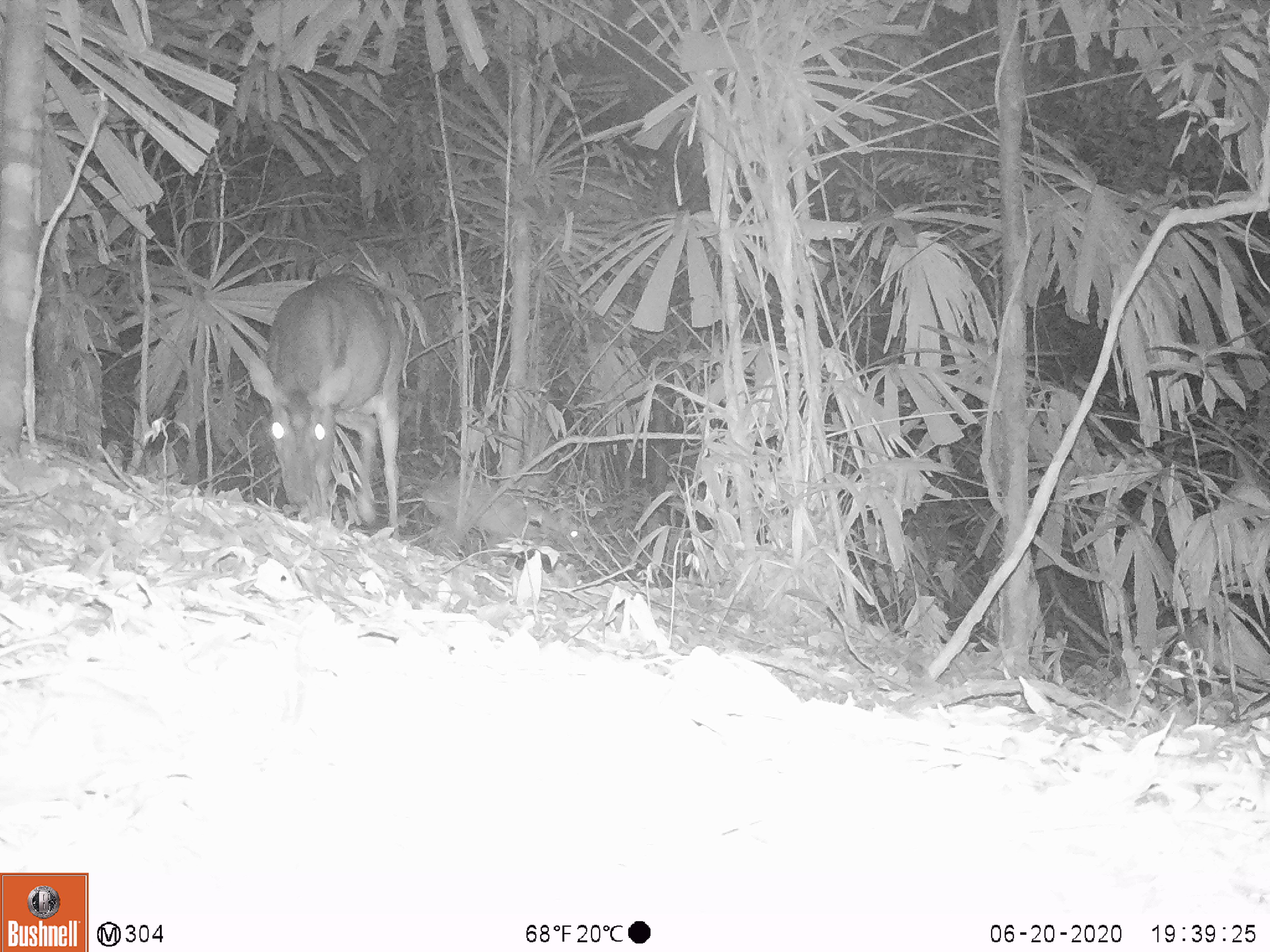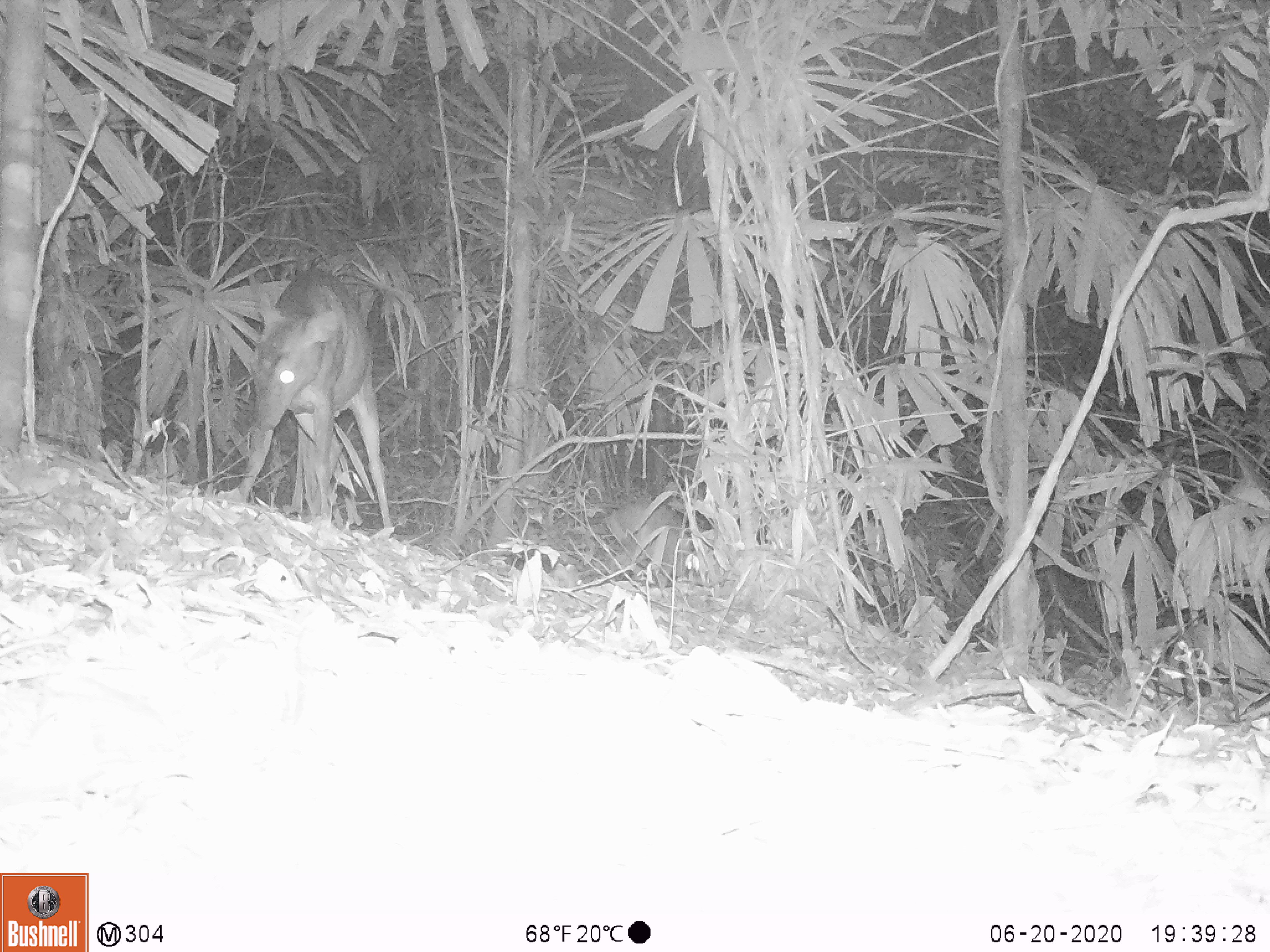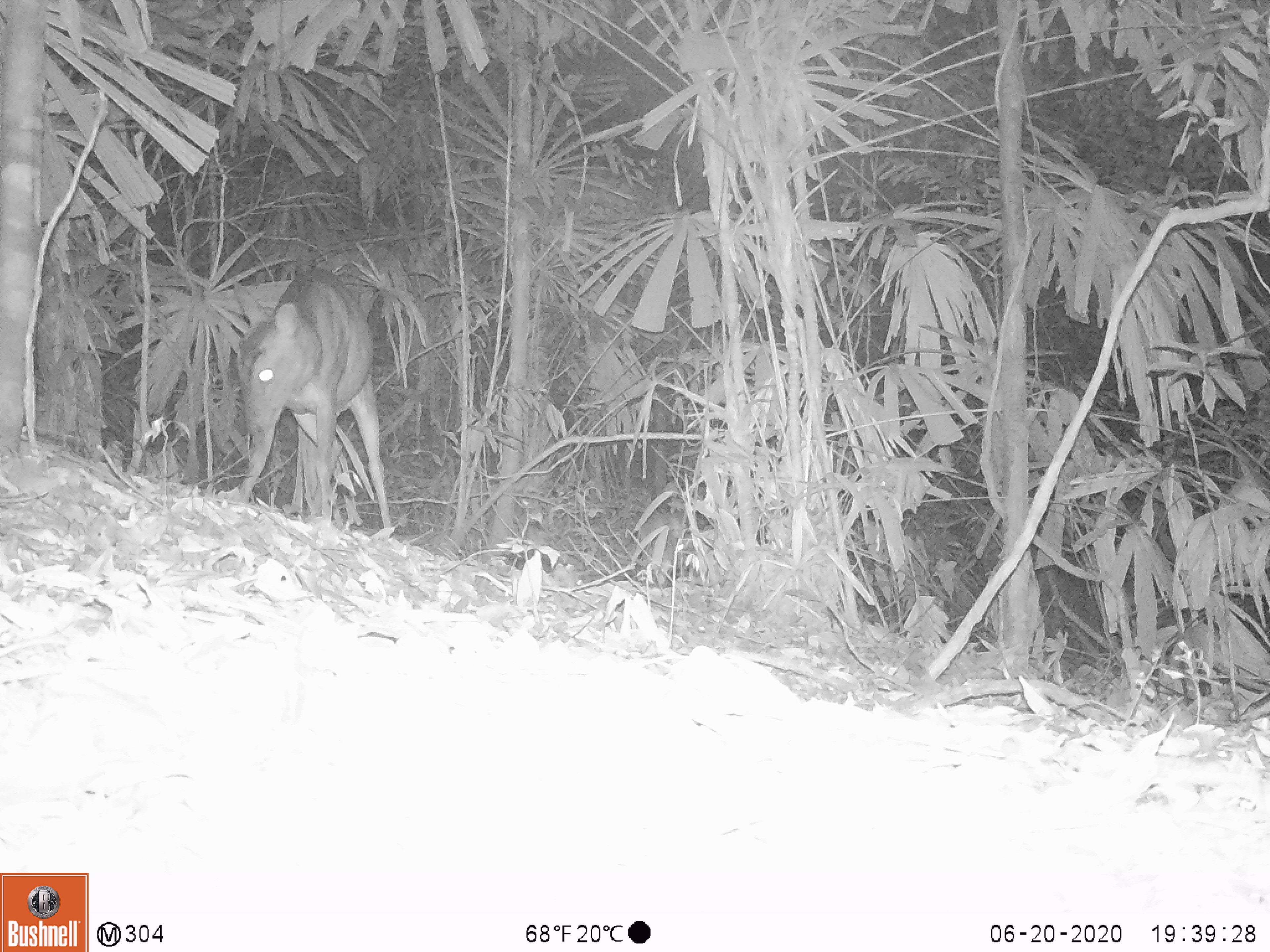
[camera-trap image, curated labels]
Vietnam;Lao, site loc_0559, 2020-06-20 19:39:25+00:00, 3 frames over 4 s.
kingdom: Animalia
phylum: Chordata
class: Mammalia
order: Artiodactyla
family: Cervidae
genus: Muntiacus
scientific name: Muntiacus vuquangensis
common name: large-antlered muntjac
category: large antlered muntjac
Large antlered muntjac (large-antlered muntjac) (Muntiacus vuquangensis). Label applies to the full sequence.